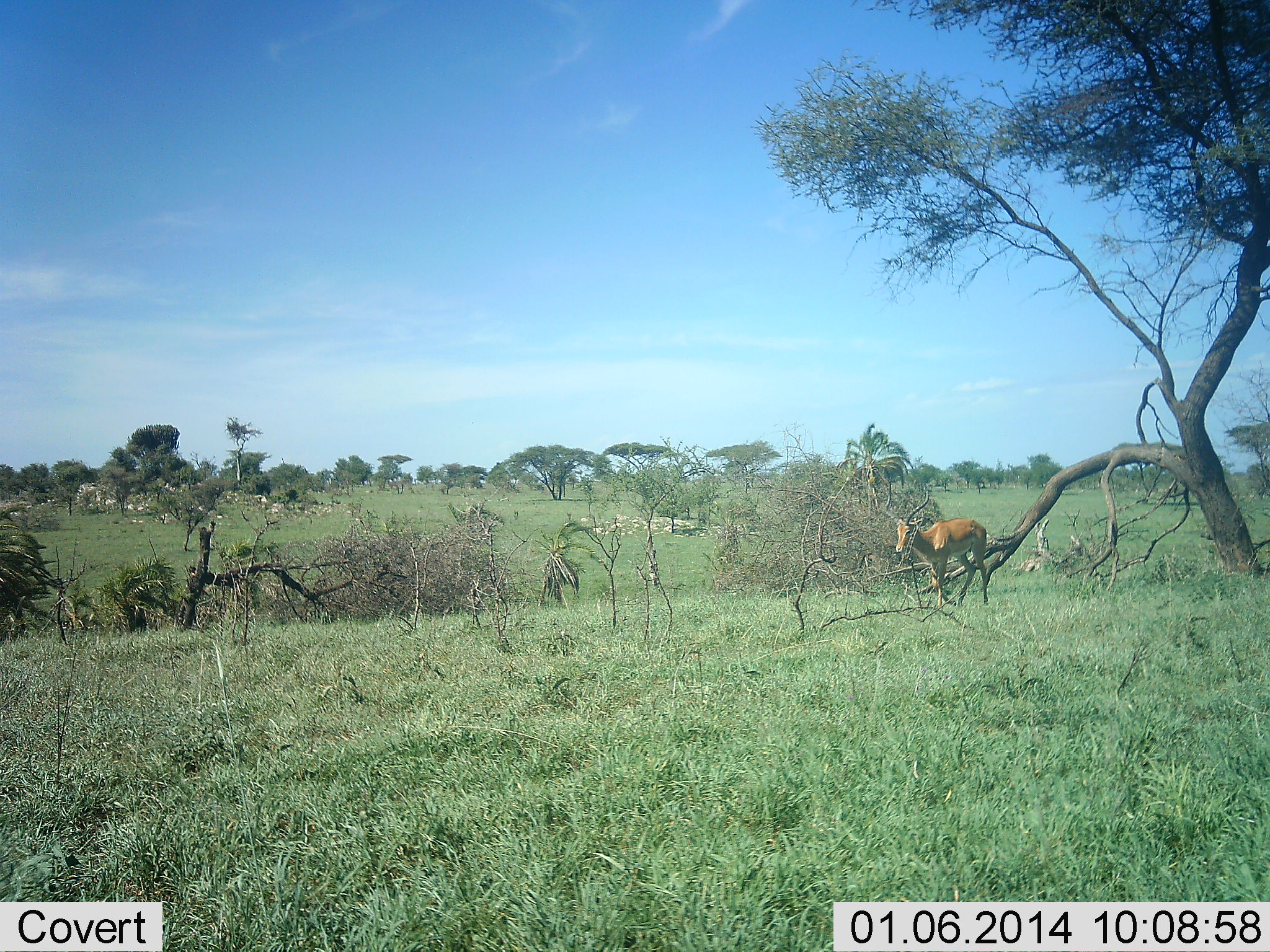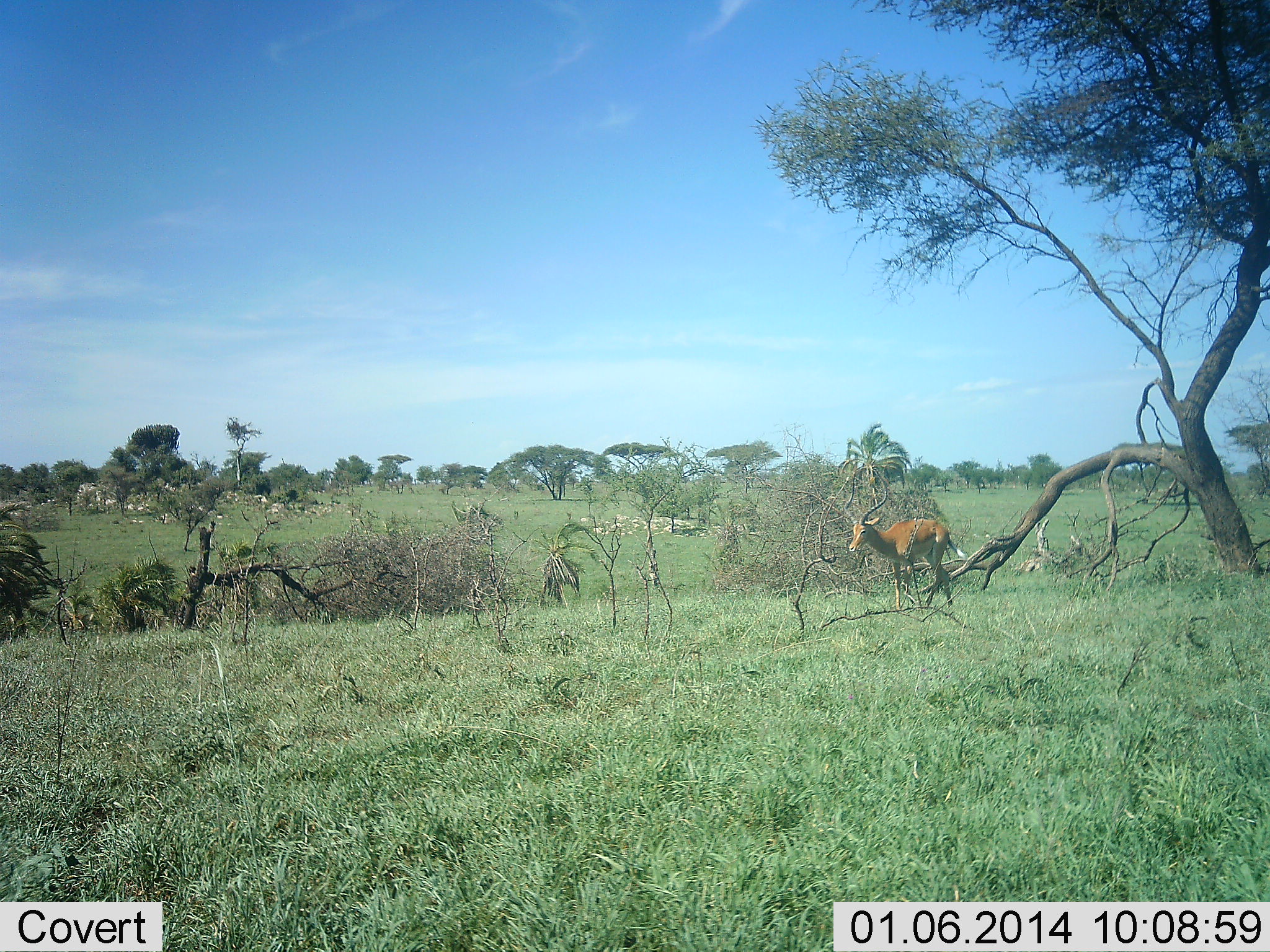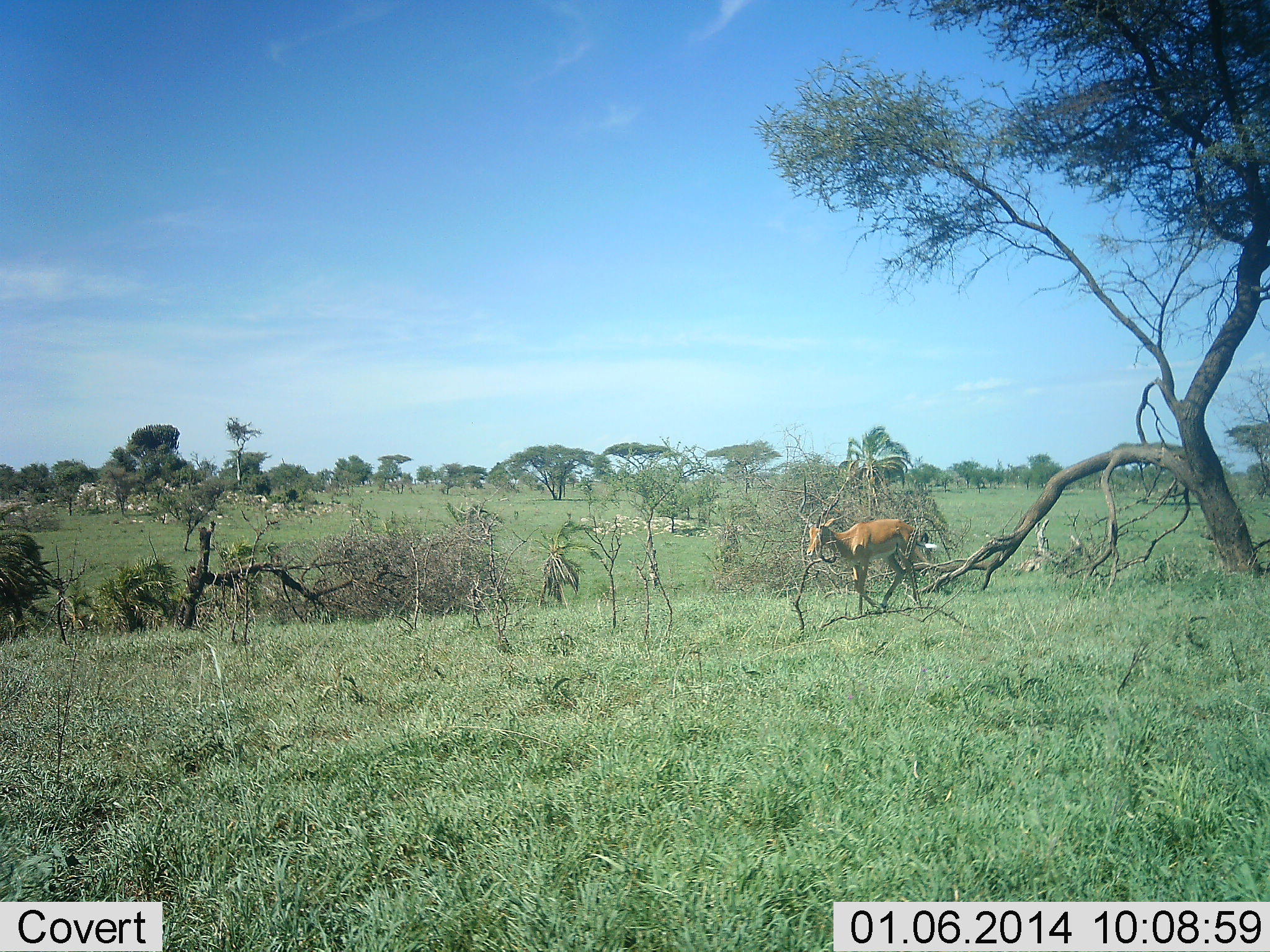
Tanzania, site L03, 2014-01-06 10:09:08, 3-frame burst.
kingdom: Animalia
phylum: Chordata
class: Mammalia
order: Artiodactyla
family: Bovidae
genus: Aepyceros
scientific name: Aepyceros melampus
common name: impala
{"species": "impala (Aepyceros melampus)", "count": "1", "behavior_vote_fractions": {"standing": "9%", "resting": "0%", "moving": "100%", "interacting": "0%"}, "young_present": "0%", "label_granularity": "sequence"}